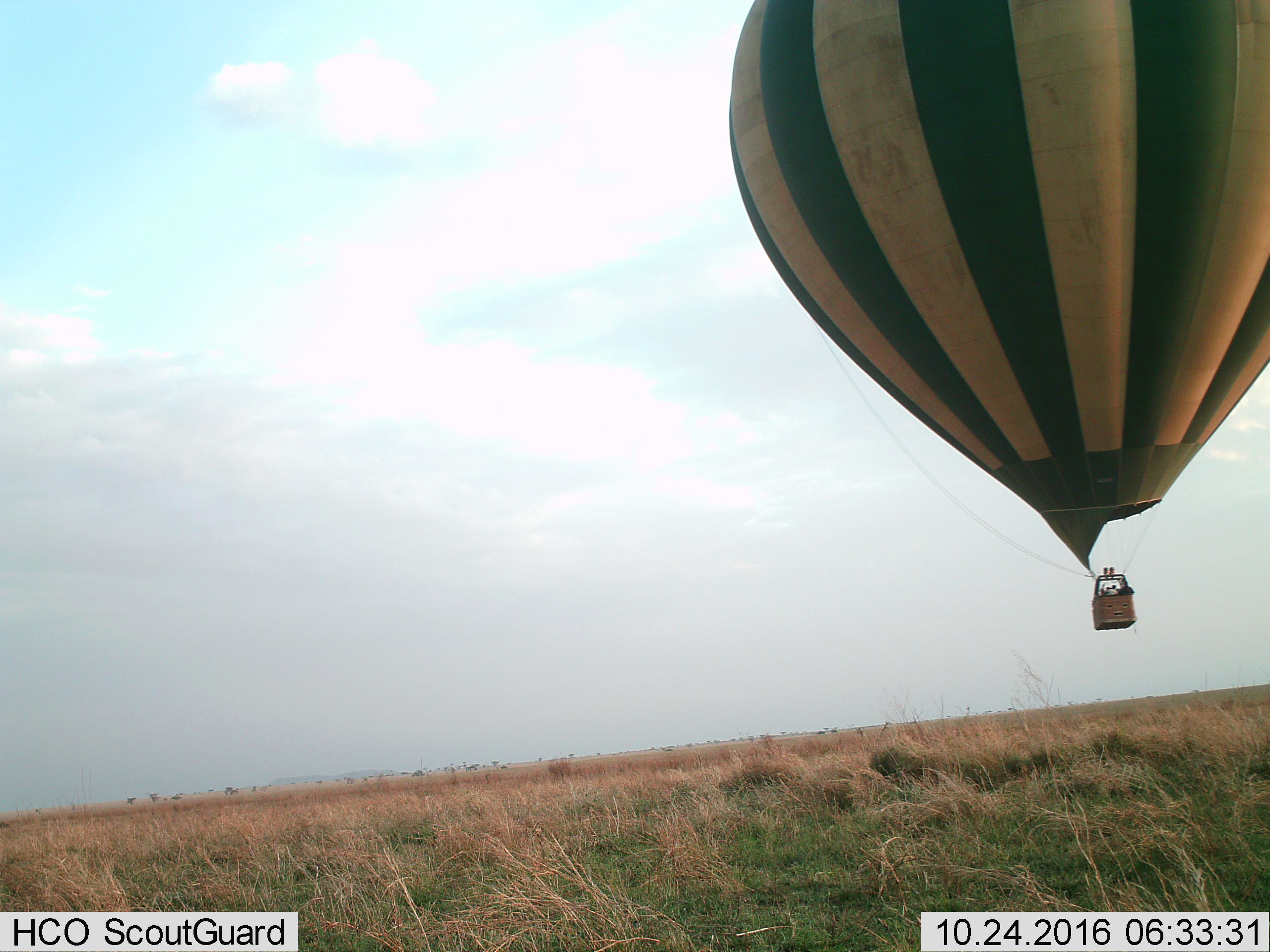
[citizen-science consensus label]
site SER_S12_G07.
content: unidentified animal